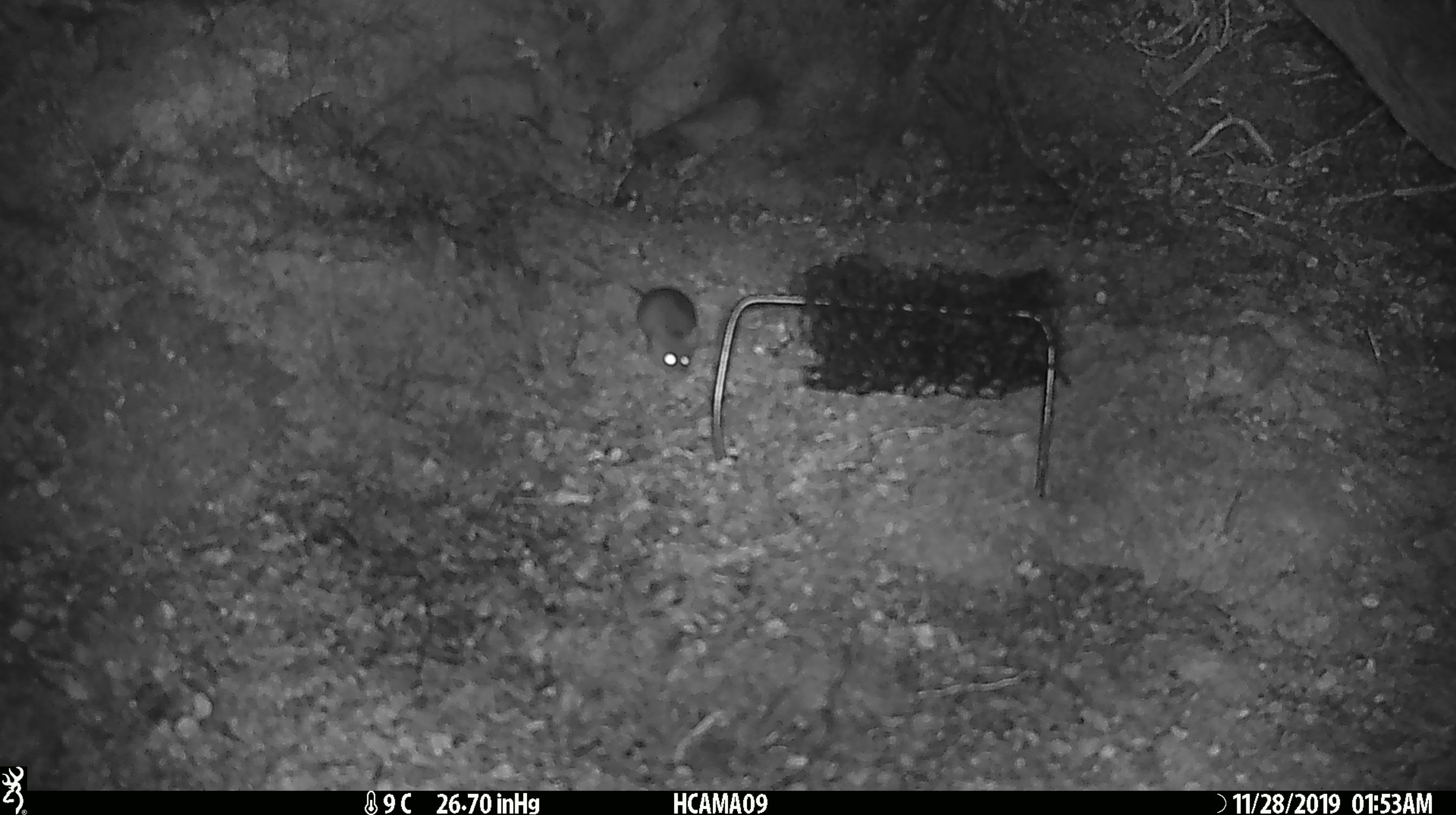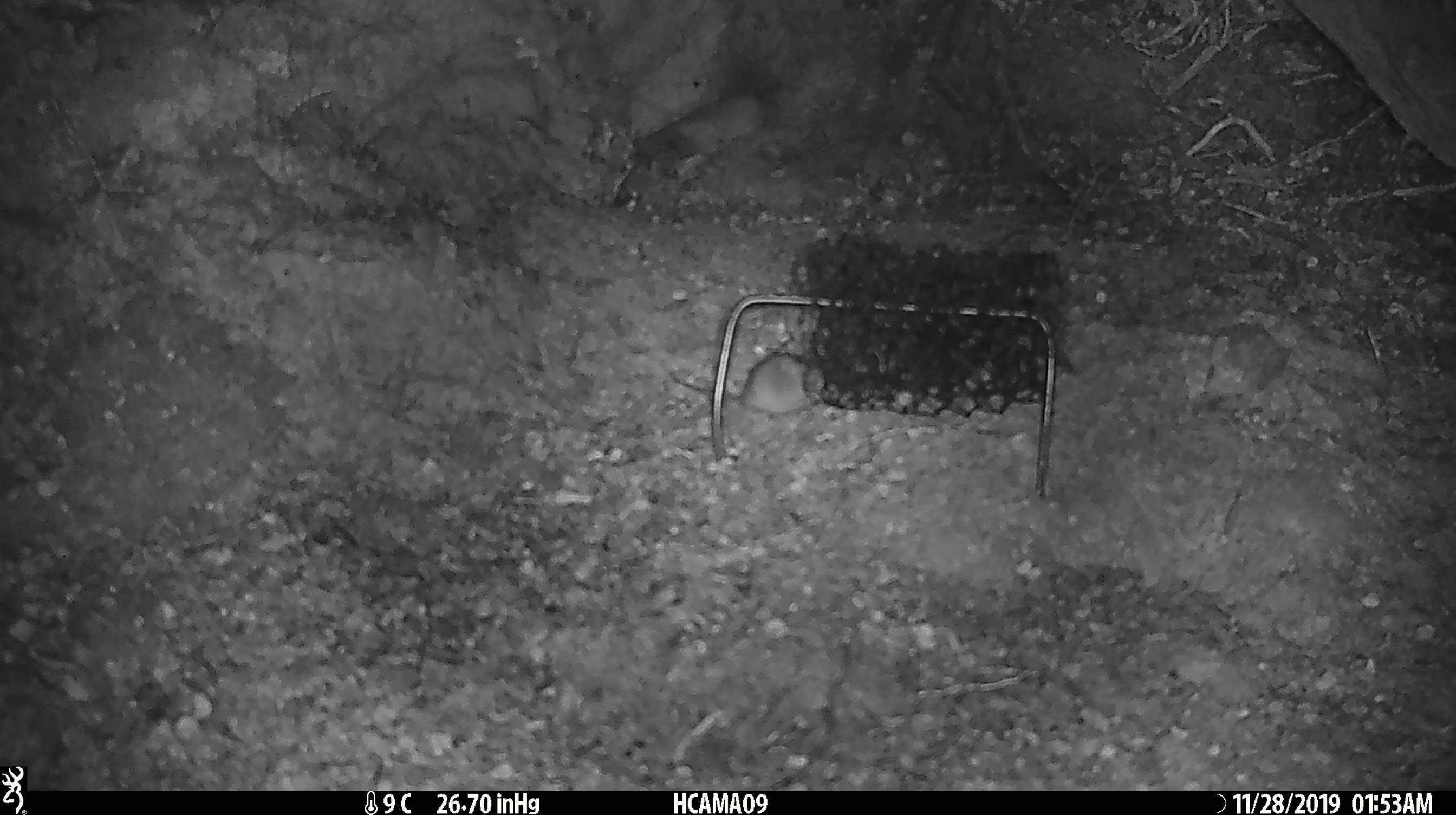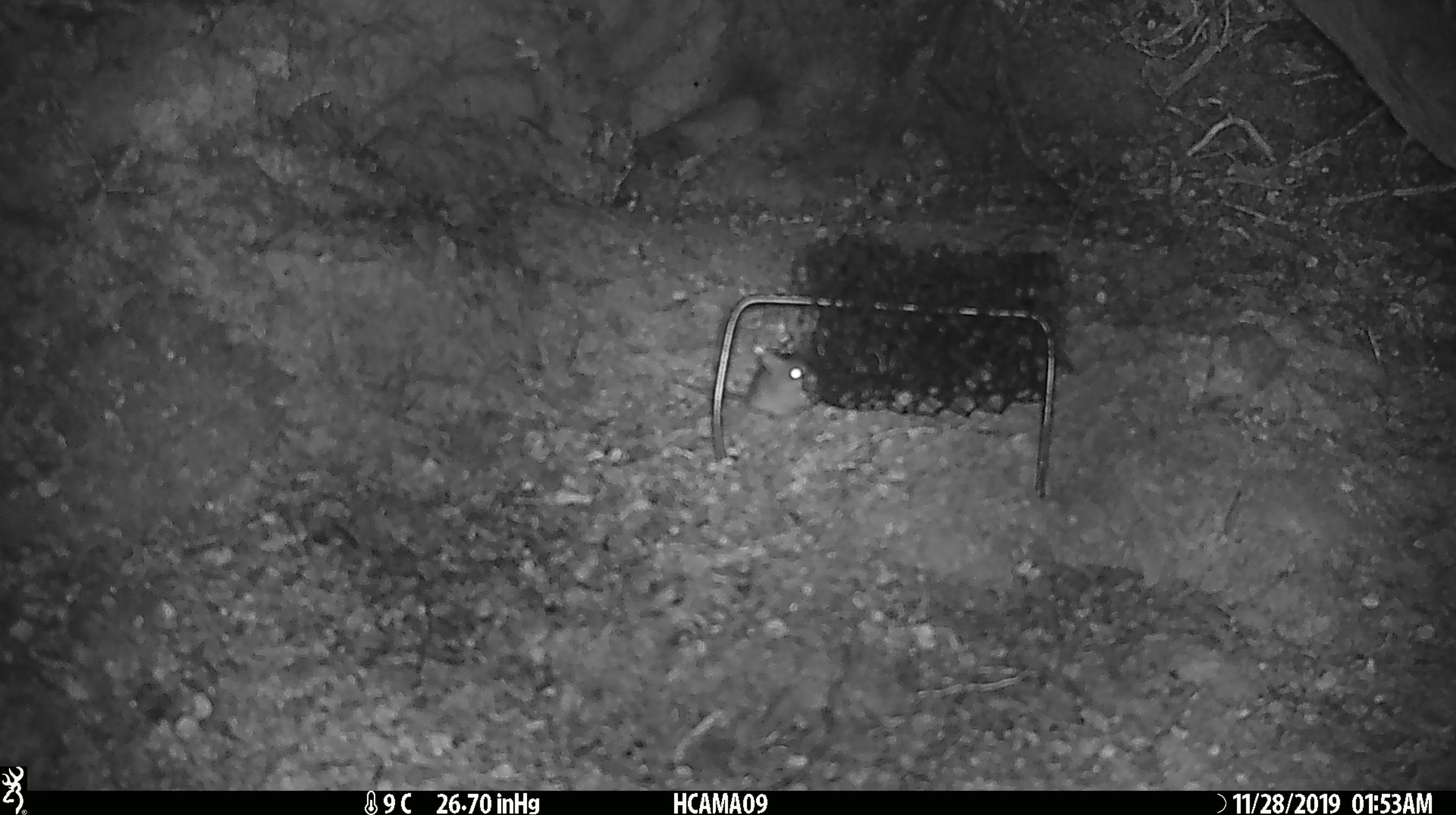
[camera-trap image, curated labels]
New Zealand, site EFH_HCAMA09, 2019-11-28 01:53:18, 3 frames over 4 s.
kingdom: Animalia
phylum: Chordata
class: Mammalia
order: Rodentia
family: Muridae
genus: Mus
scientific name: Mus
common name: mouse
Mouse (Mus).